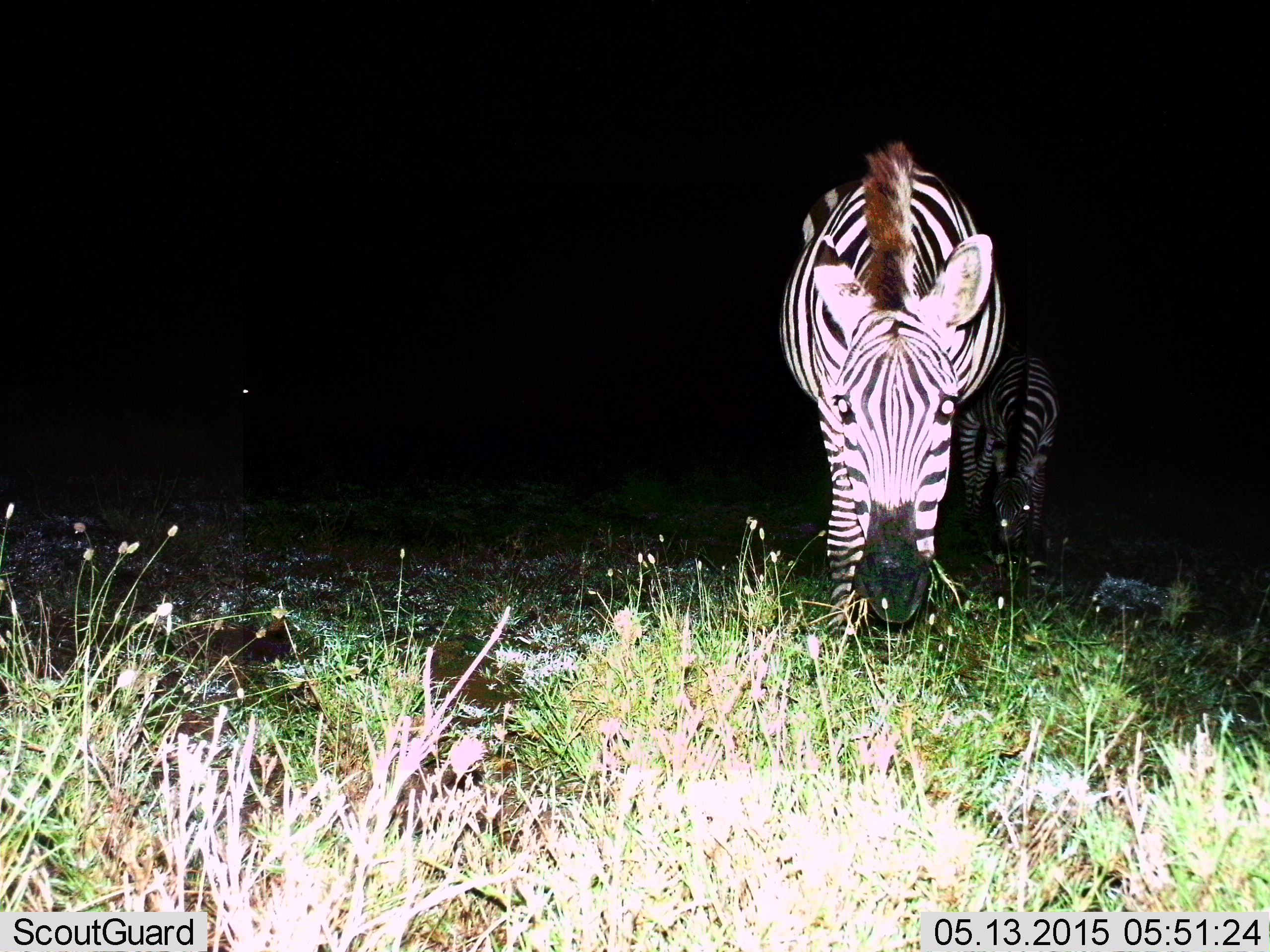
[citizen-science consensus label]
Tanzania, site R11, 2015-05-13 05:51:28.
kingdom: Animalia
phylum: Chordata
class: Mammalia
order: Perissodactyla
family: Equidae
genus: Equus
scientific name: Equus quagga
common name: plains zebra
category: zebra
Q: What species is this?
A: Zebra (plains zebra) (Equus quagga).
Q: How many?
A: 2.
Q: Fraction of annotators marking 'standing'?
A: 30%.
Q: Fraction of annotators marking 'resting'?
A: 10%.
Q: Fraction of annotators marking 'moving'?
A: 10%.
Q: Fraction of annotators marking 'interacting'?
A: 0%.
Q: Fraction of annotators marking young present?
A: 0%.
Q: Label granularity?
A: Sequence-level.